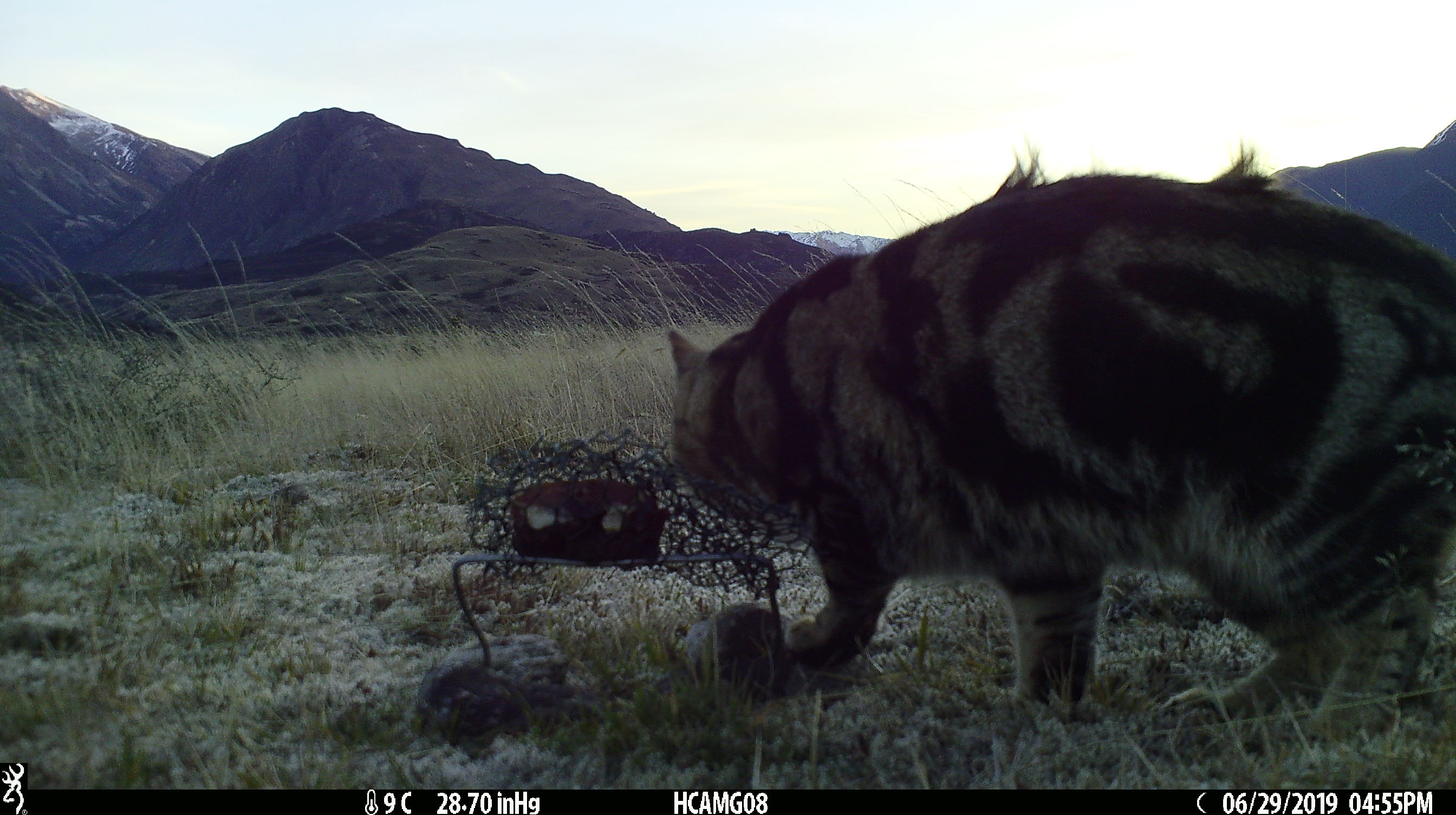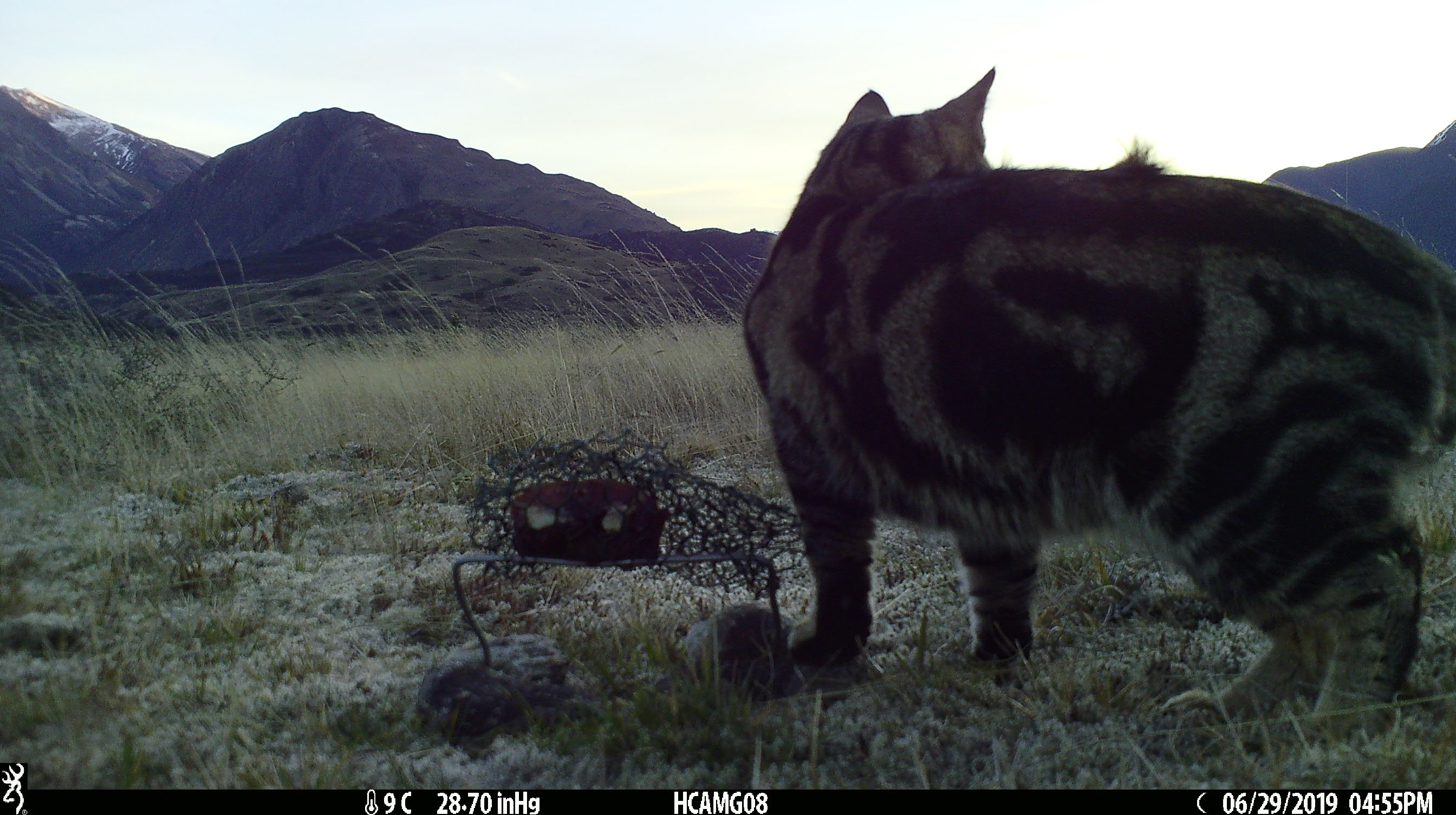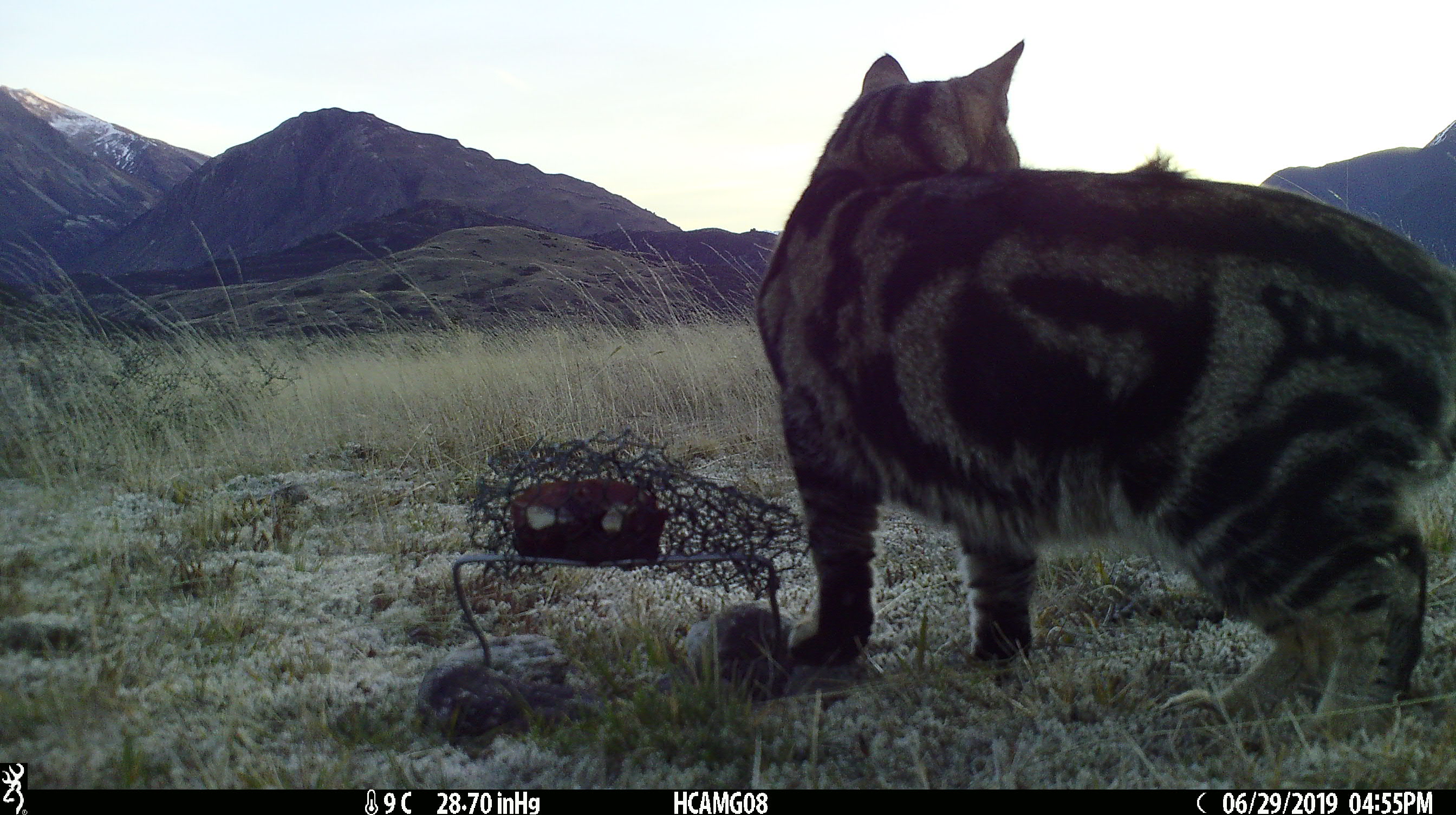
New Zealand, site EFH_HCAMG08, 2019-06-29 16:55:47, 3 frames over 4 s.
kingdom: Animalia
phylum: Chordata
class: Mammalia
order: Carnivora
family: Felidae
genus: Felis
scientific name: Felis catus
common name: domestic cat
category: cat